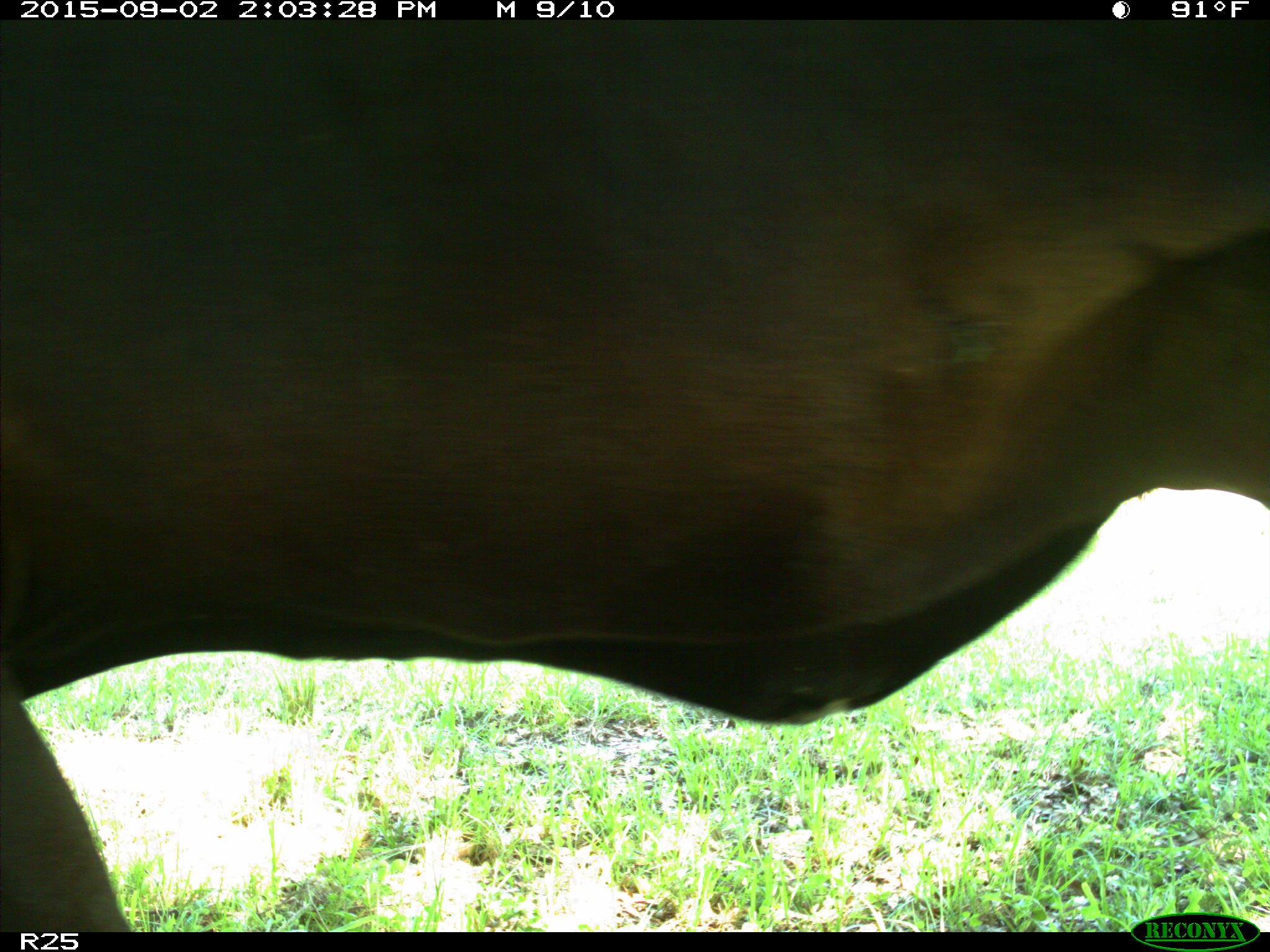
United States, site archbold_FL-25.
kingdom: Animalia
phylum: Chordata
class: Mammalia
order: Artiodactyla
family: Bovidae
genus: Bos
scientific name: Bos taurus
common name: domestic cow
Bos taurus (domestic cow).